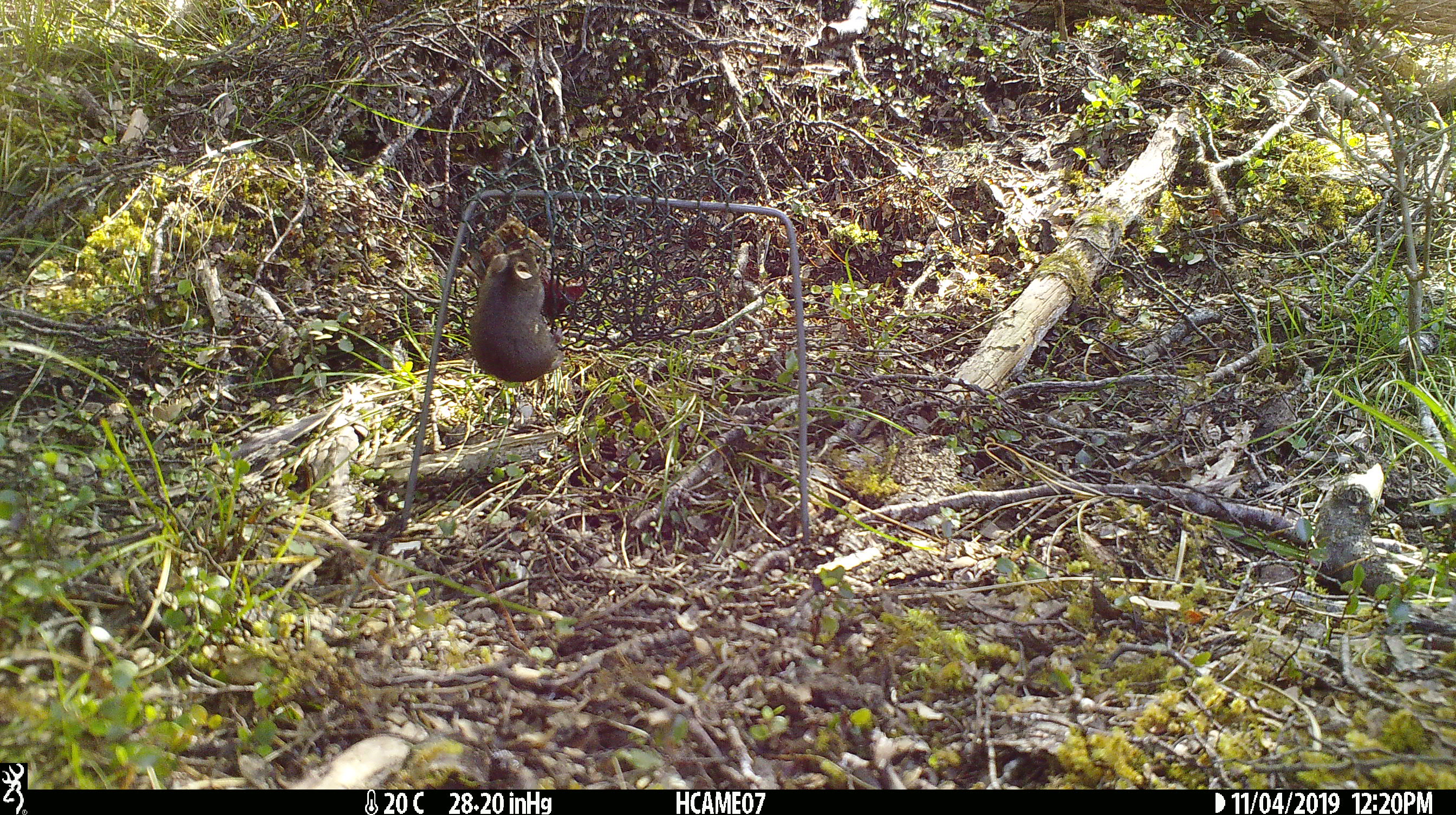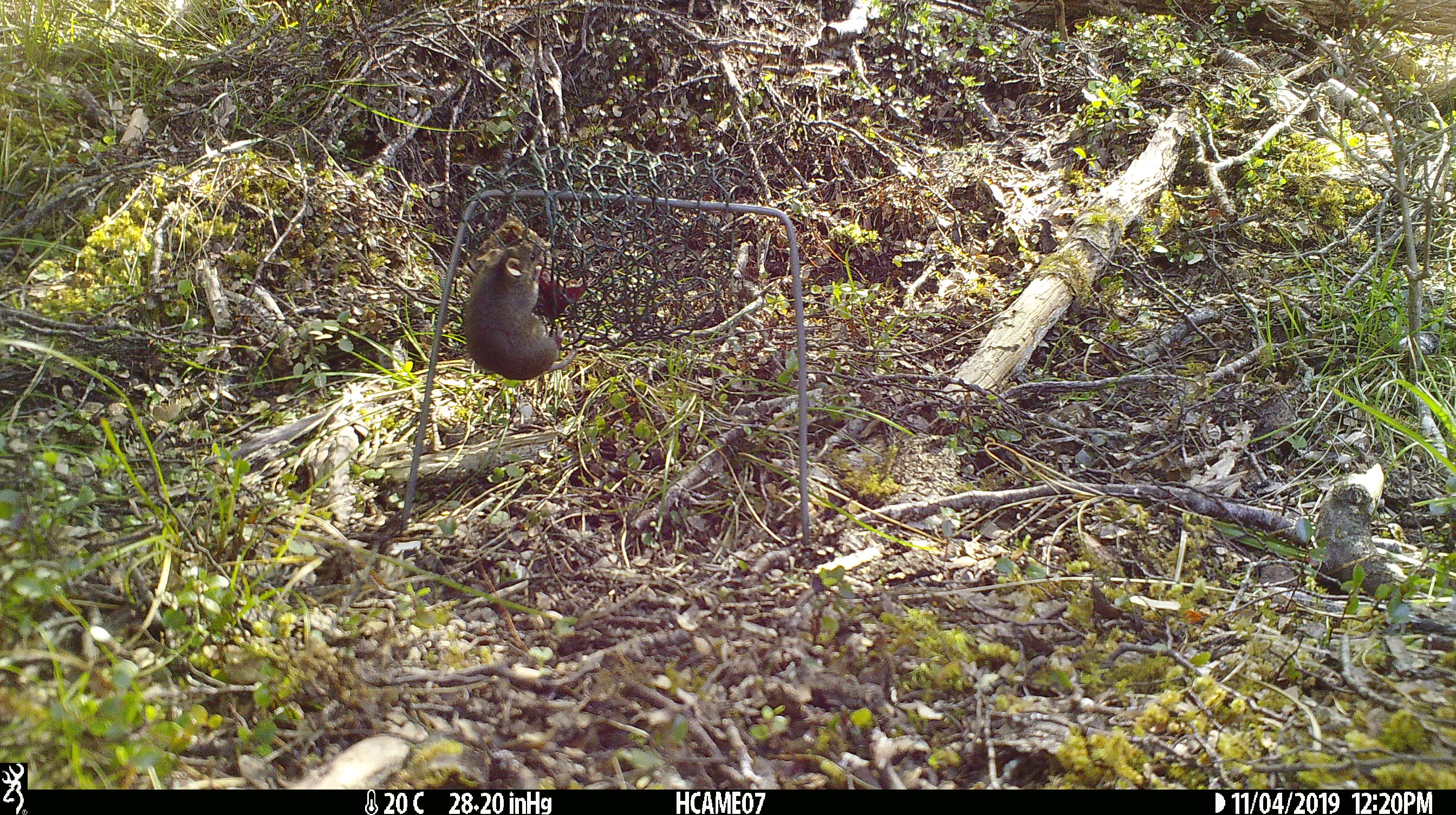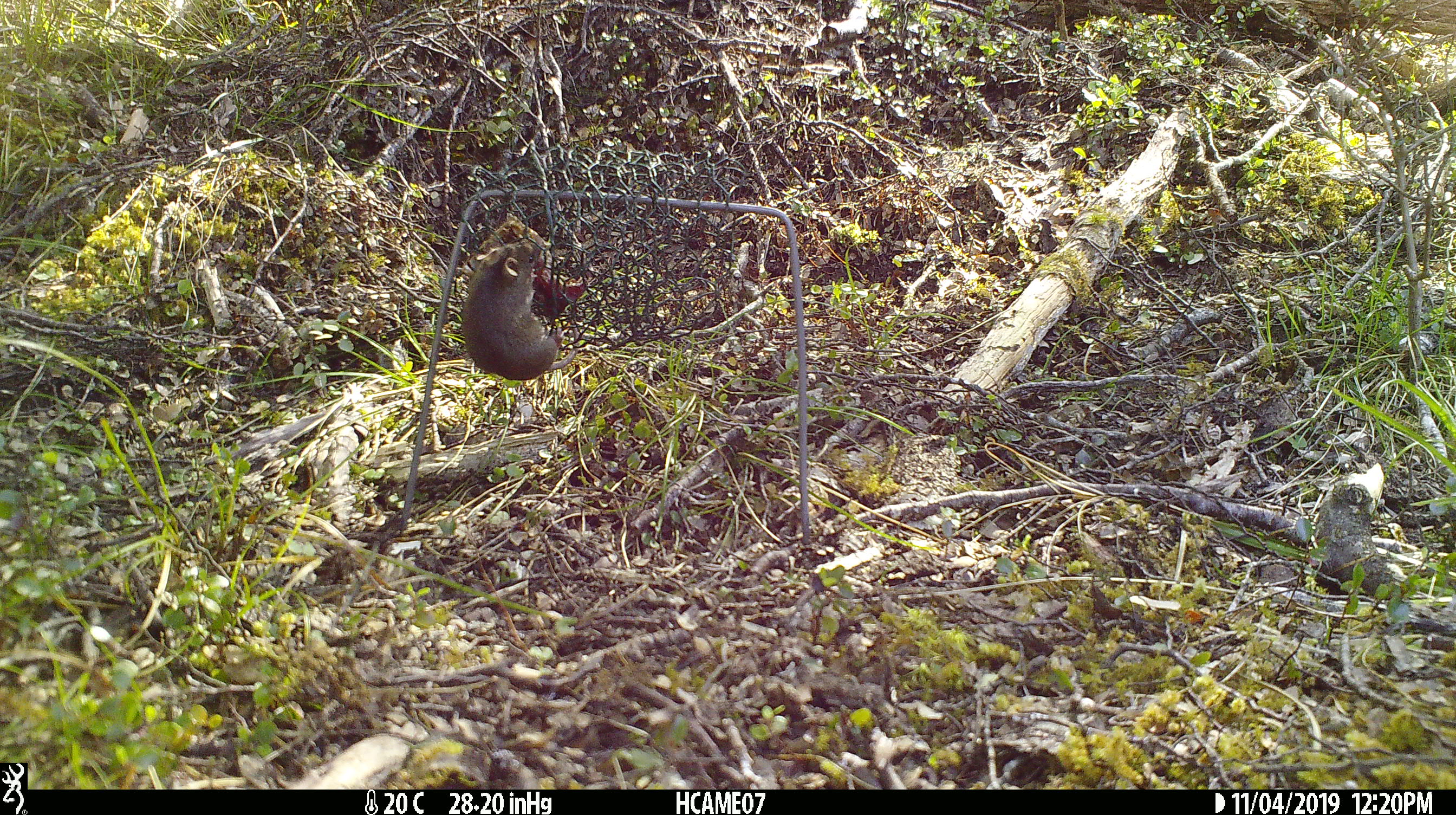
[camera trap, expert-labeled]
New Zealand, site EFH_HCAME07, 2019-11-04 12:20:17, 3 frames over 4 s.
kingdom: Animalia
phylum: Chordata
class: Mammalia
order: Rodentia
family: Muridae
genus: Mus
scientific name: Mus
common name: mouse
Mouse (Mus).